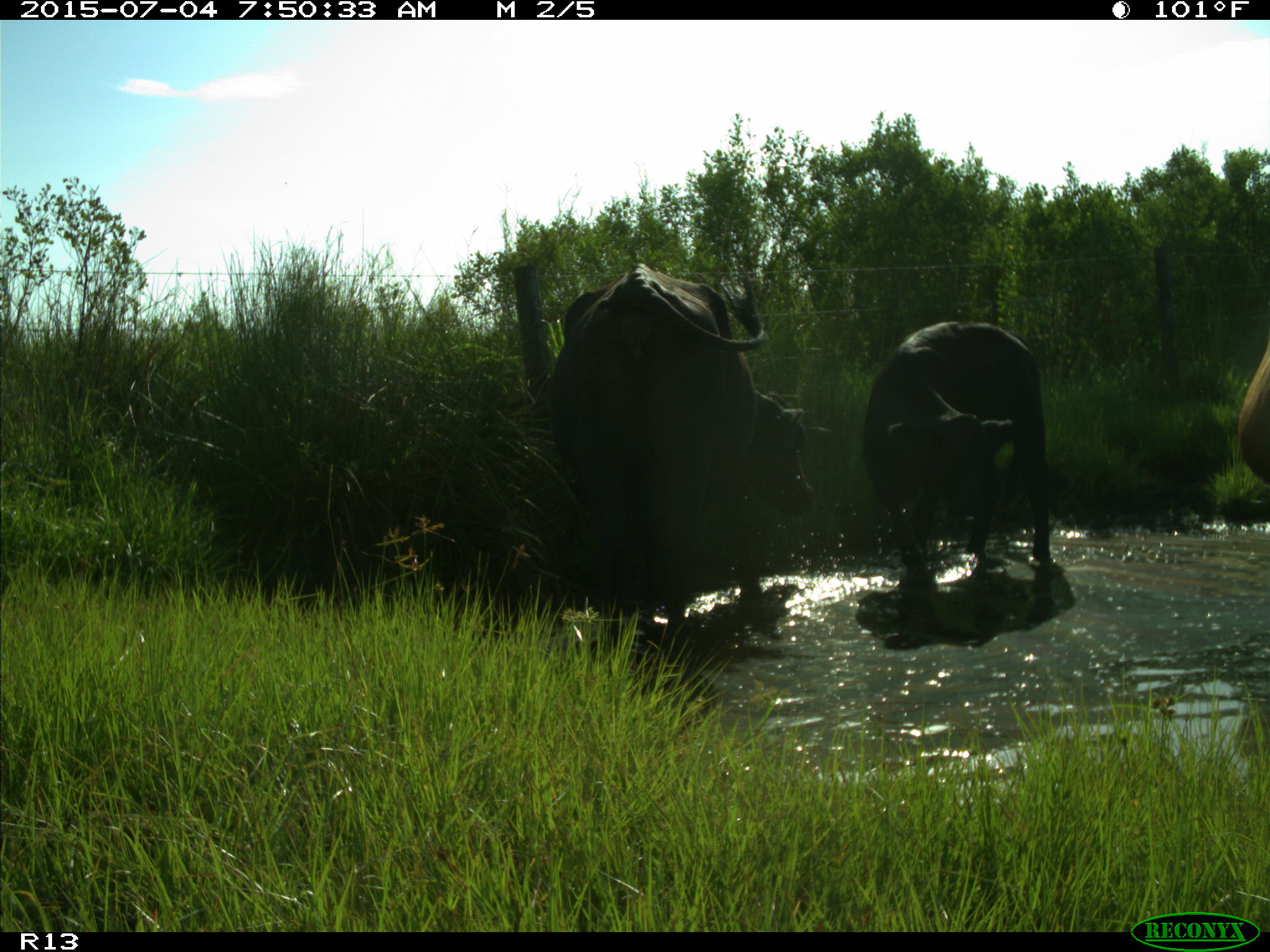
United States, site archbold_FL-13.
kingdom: Animalia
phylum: Chordata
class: Mammalia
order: Artiodactyla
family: Bovidae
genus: Bos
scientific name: Bos taurus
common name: domestic cow